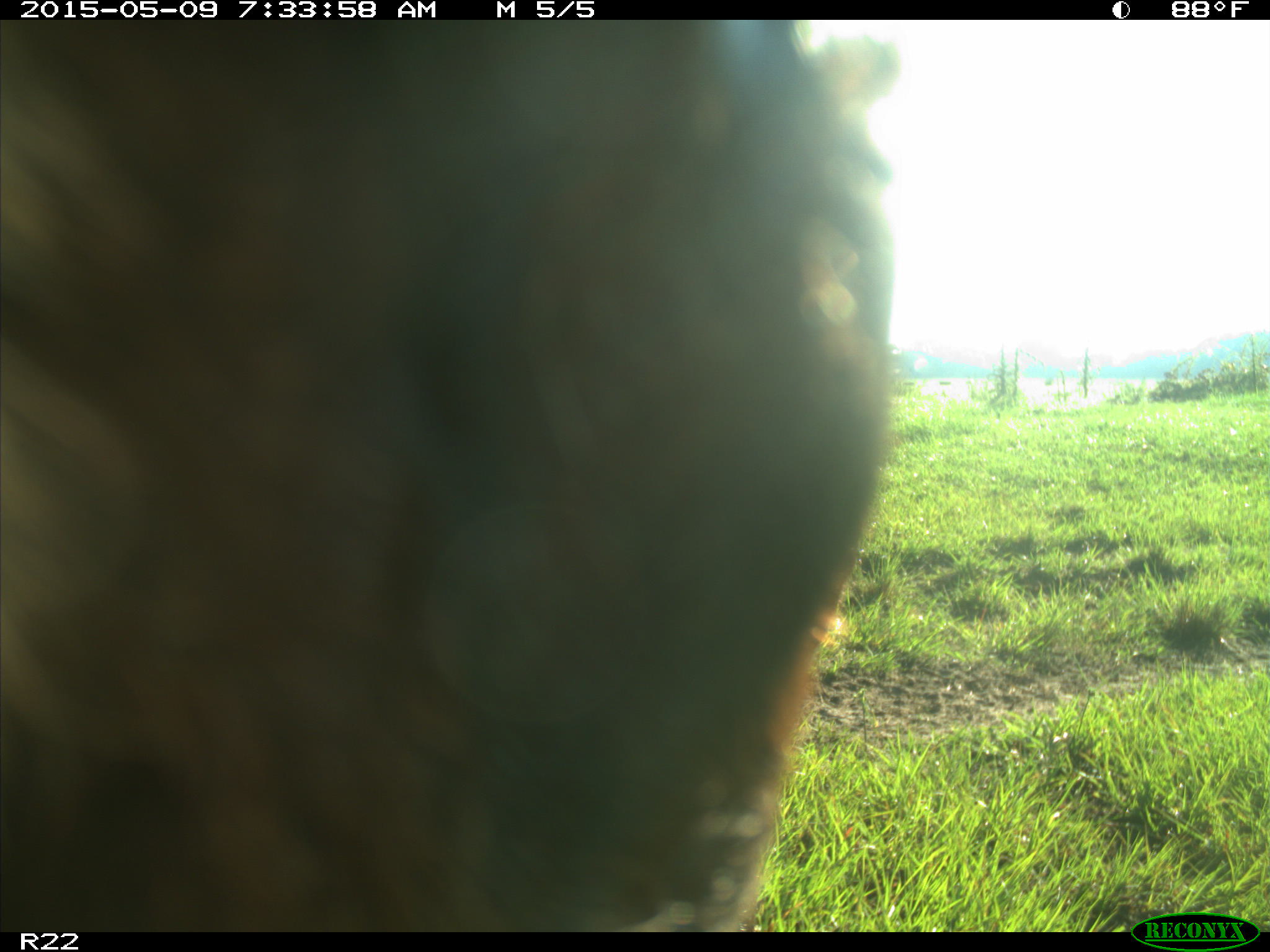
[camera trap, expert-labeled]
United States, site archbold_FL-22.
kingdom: Animalia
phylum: Chordata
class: Mammalia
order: Artiodactyla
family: Bovidae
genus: Bos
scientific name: Bos taurus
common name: domestic cow